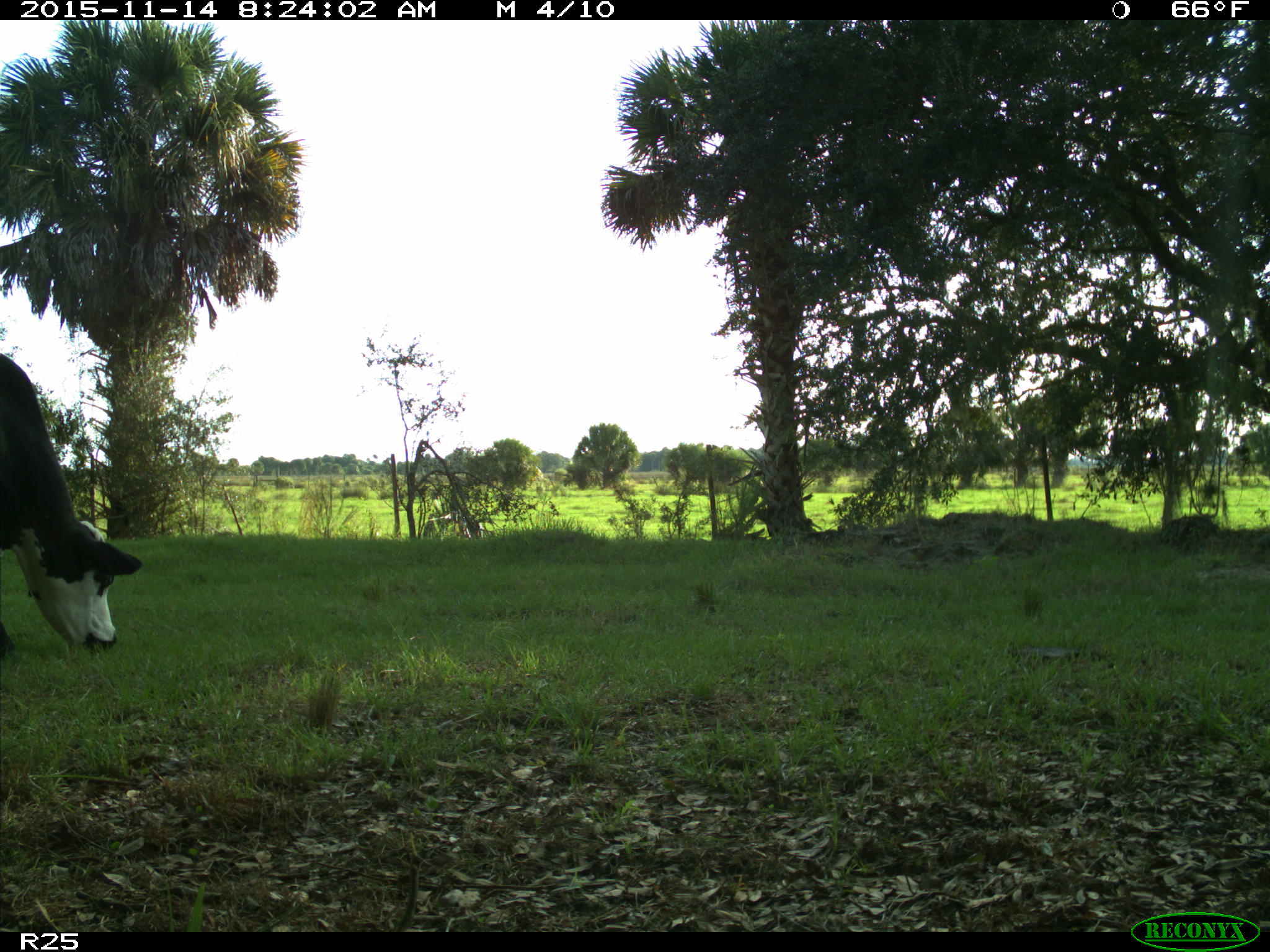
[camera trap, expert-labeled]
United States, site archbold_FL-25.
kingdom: Animalia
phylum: Chordata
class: Mammalia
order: Artiodactyla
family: Bovidae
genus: Bos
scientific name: Bos taurus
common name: domestic cow